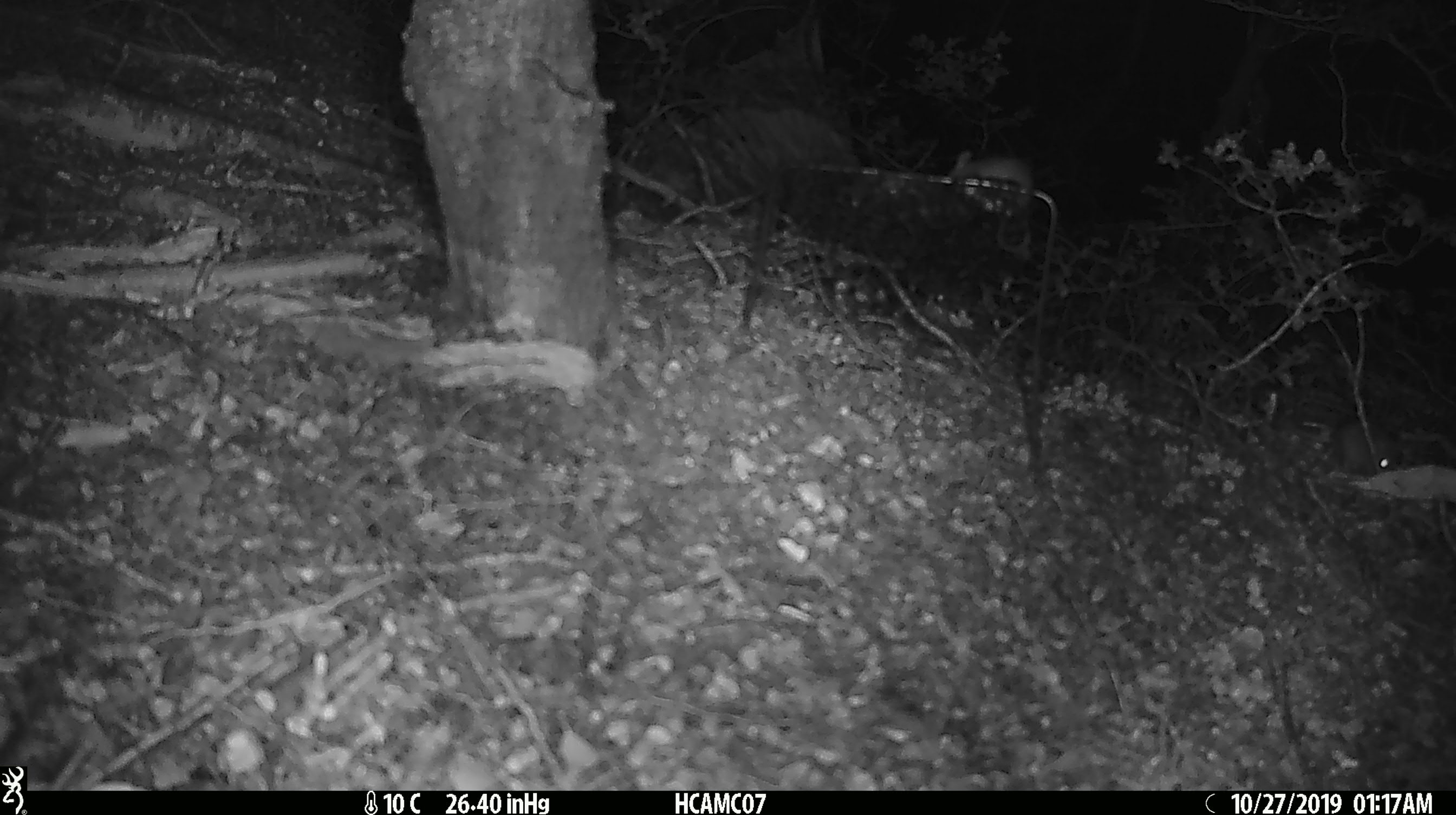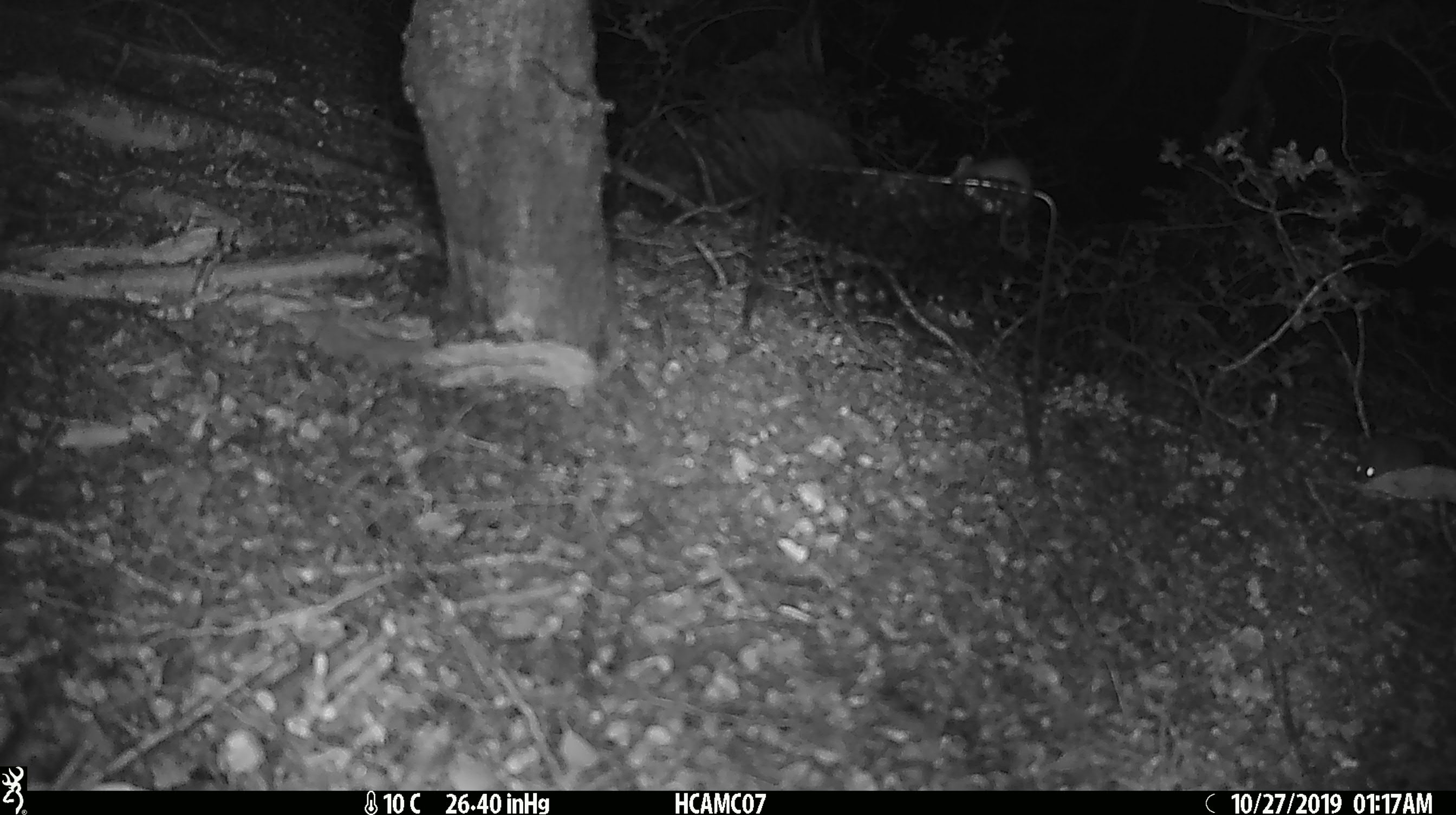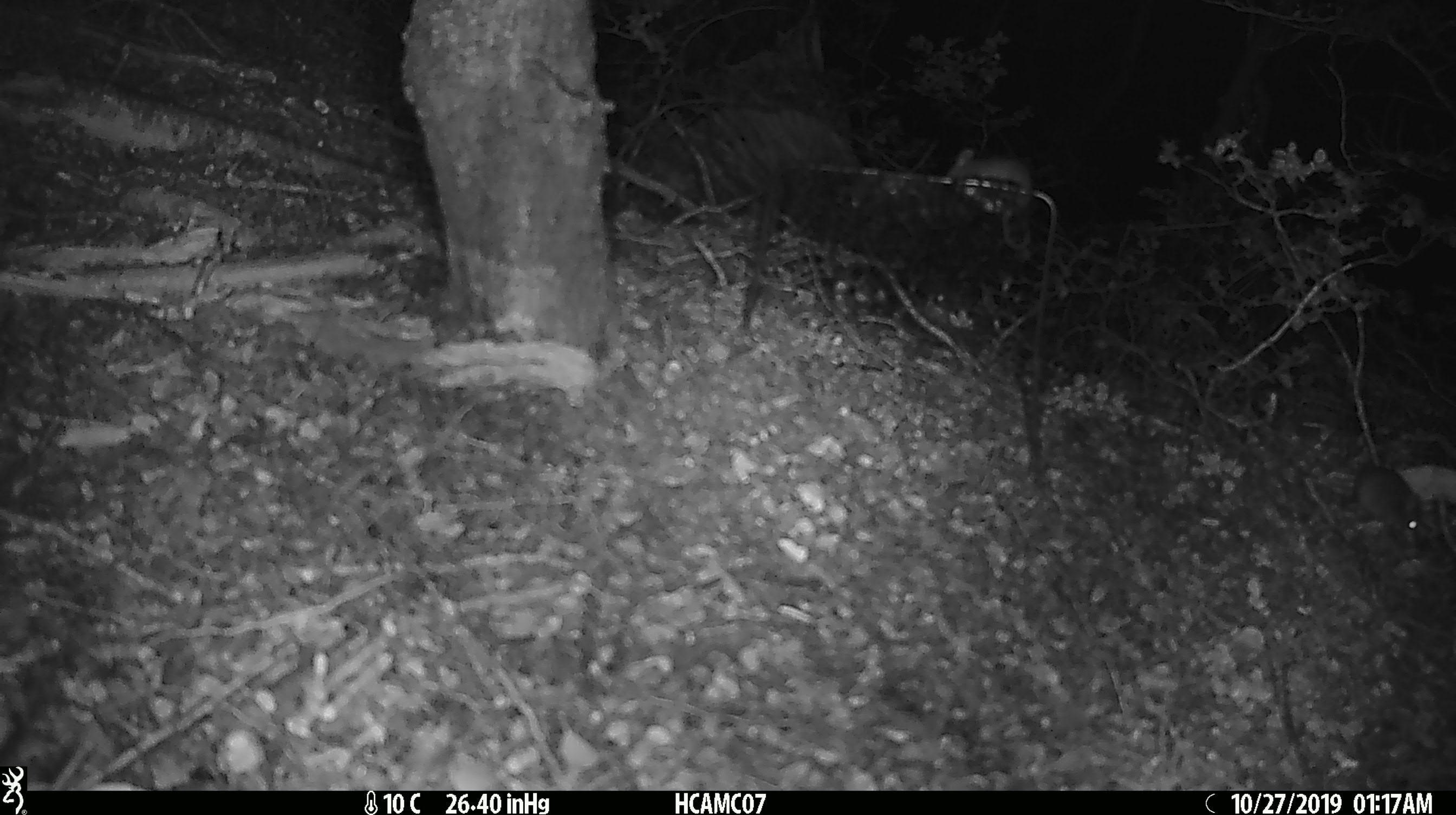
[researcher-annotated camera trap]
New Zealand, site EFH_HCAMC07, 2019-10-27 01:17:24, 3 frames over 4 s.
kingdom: Animalia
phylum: Chordata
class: Mammalia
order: Rodentia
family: Muridae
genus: Mus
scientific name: Mus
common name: mouse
Mouse (Mus).